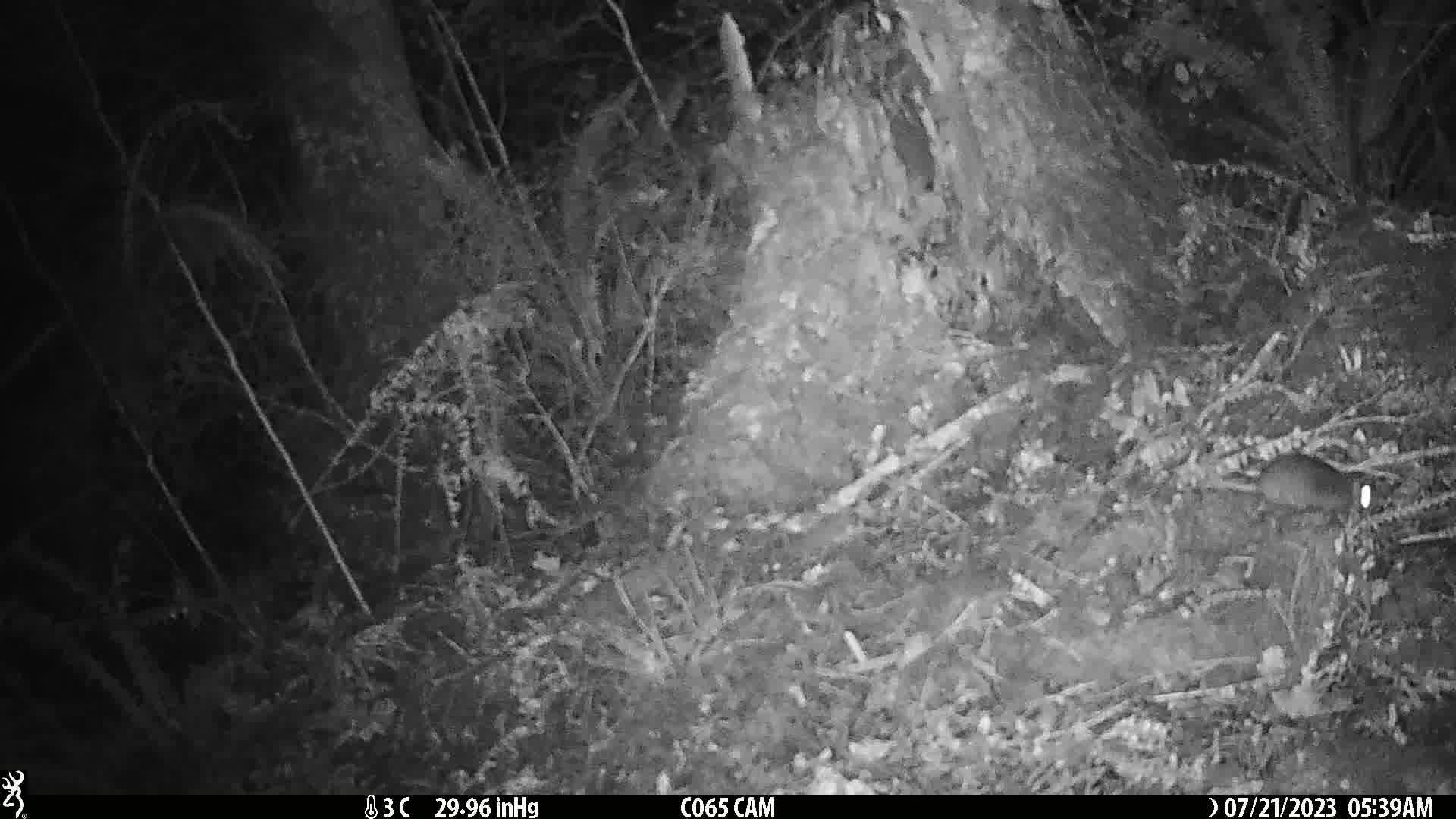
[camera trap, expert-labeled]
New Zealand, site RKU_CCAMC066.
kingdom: Animalia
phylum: Chordata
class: Mammalia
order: Rodentia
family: Muridae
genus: Rattus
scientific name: Rattus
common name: rat